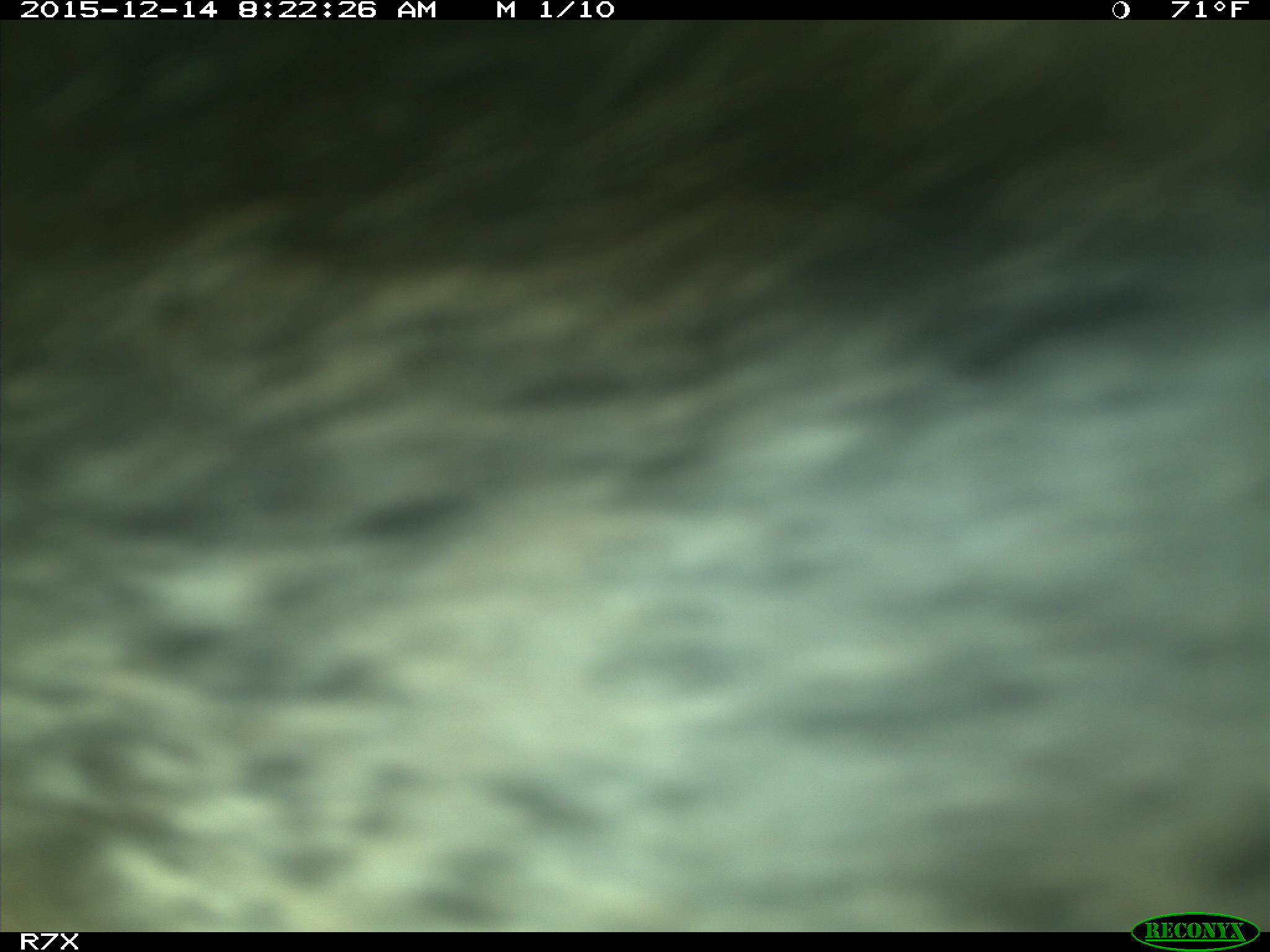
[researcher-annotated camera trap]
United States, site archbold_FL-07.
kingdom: Animalia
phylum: Chordata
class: Mammalia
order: Artiodactyla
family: Bovidae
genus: Bos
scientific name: Bos taurus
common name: domestic cow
Bos taurus (domestic cow).